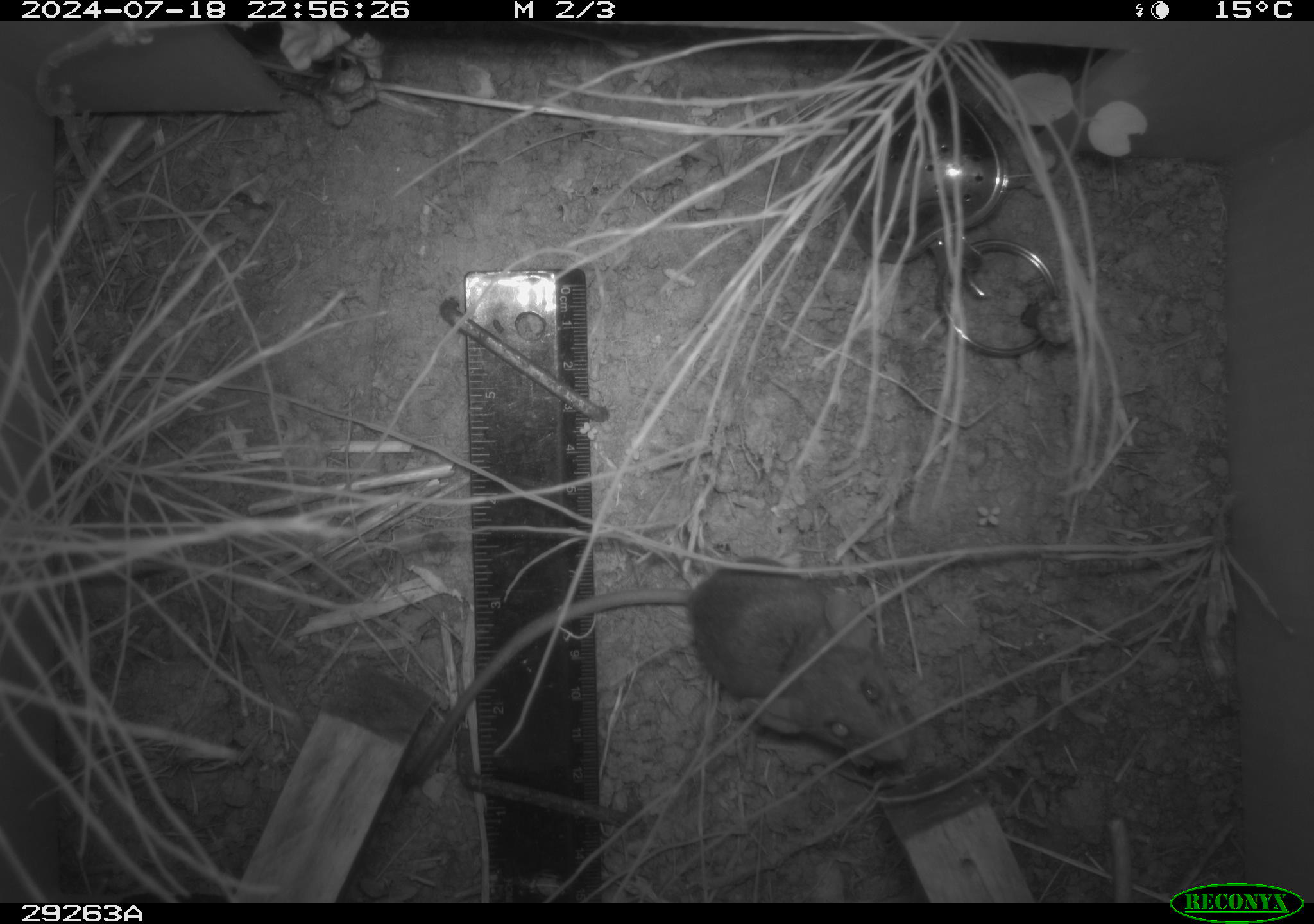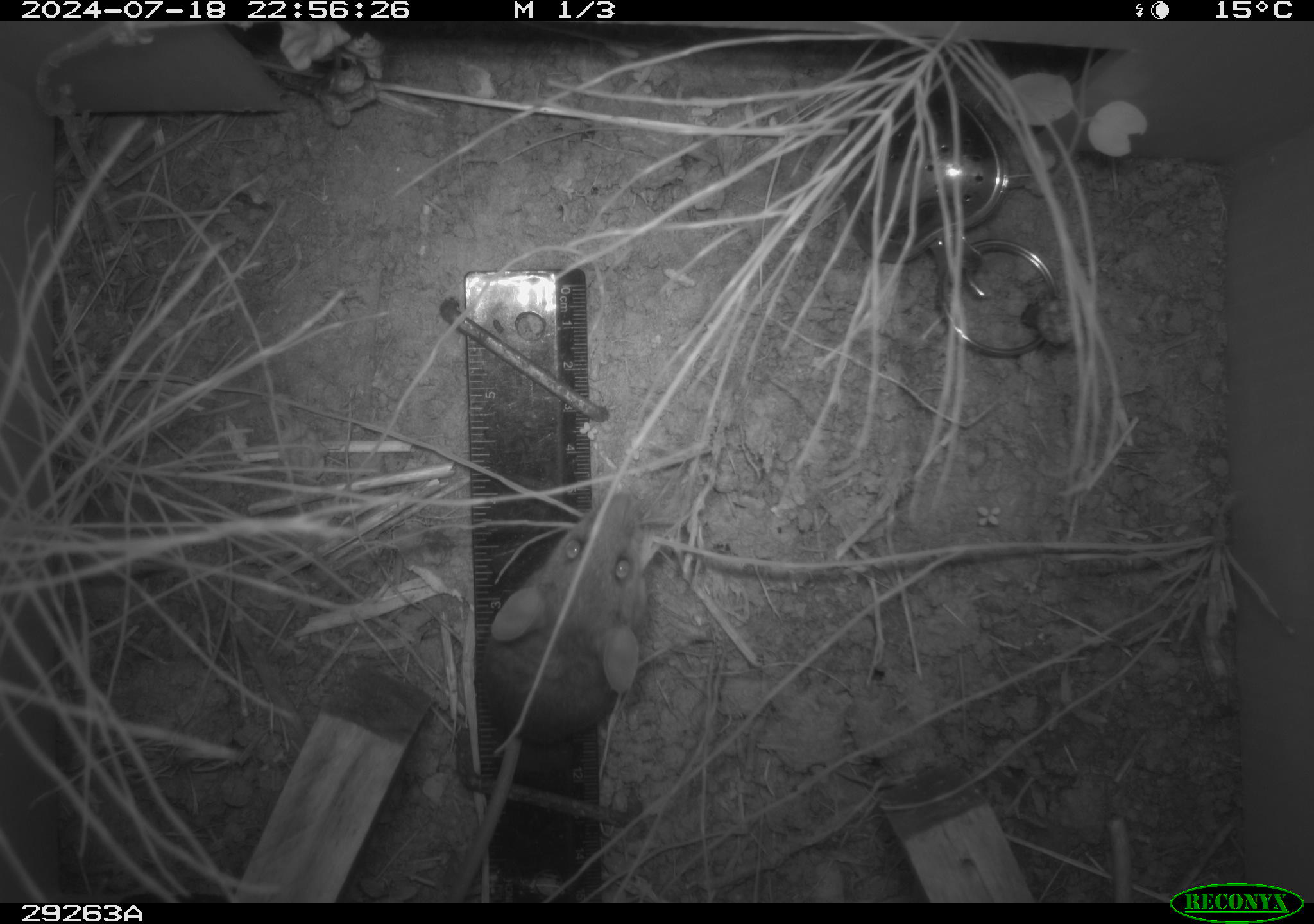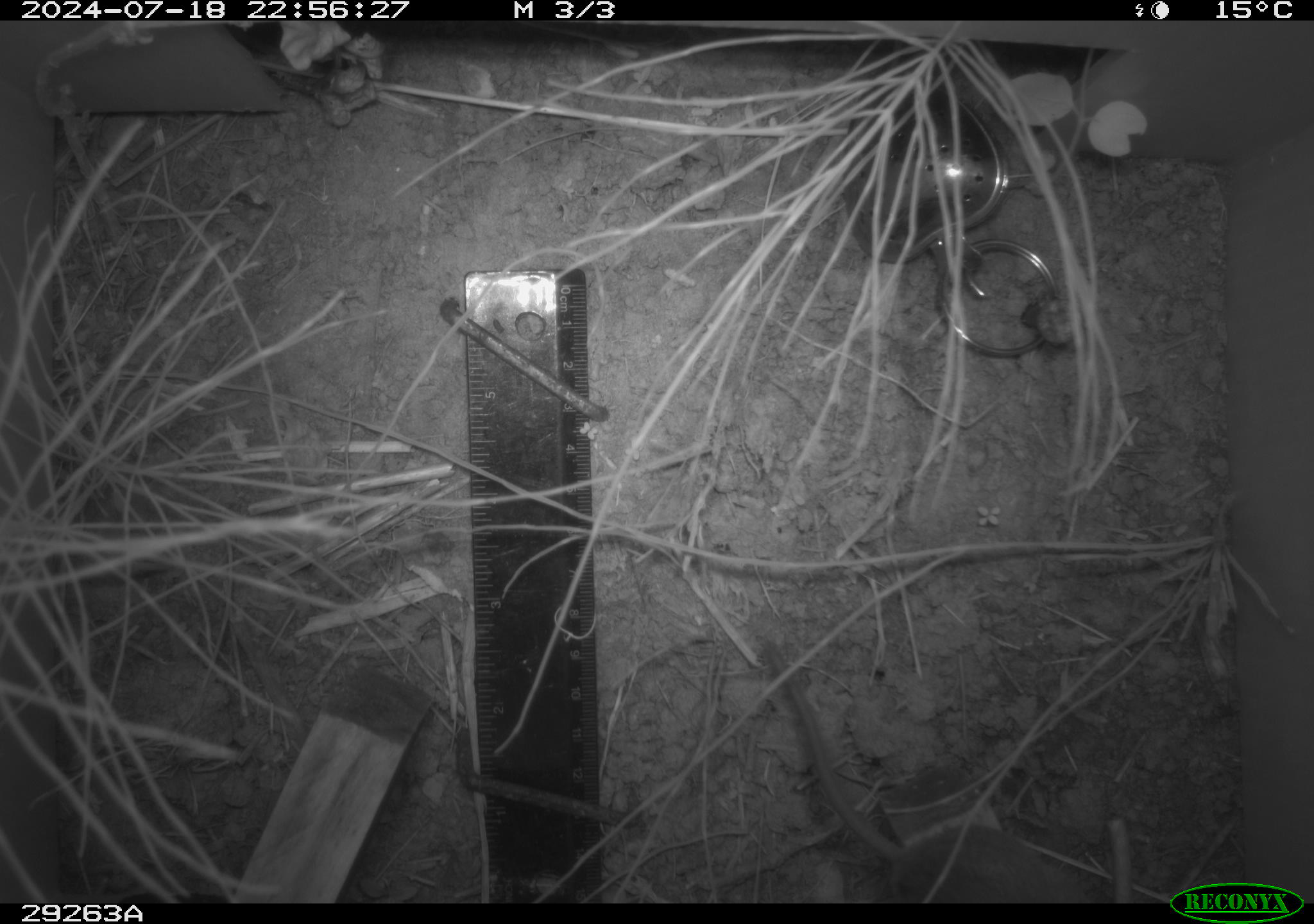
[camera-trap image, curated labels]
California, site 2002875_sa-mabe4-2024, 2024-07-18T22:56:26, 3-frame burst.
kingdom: Animalia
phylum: Chordata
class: Mammalia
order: Rodentia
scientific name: Rodentia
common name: rodent